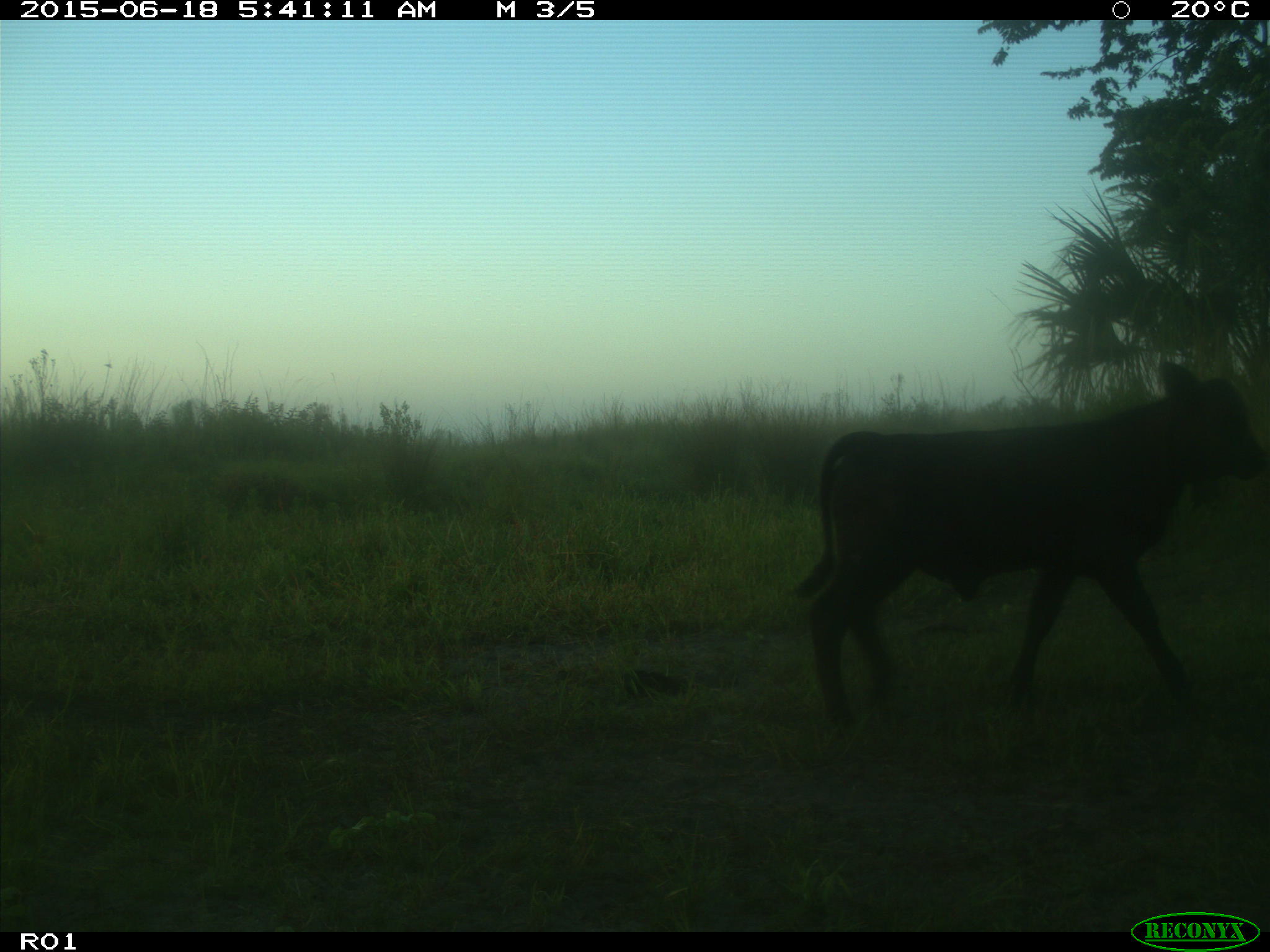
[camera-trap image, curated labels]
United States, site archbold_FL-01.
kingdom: Animalia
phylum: Chordata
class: Mammalia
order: Artiodactyla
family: Bovidae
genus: Bos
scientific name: Bos taurus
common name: domestic cow